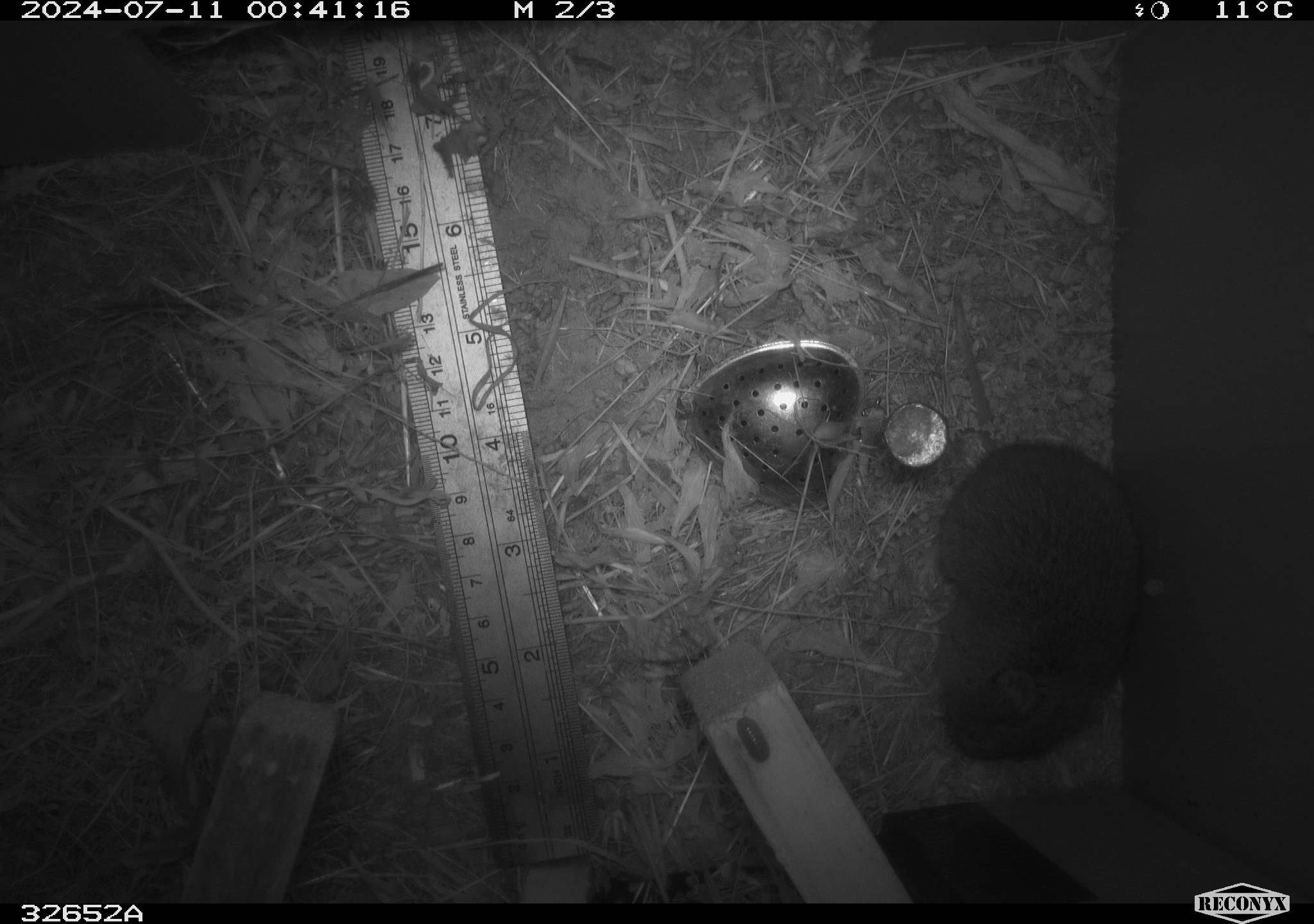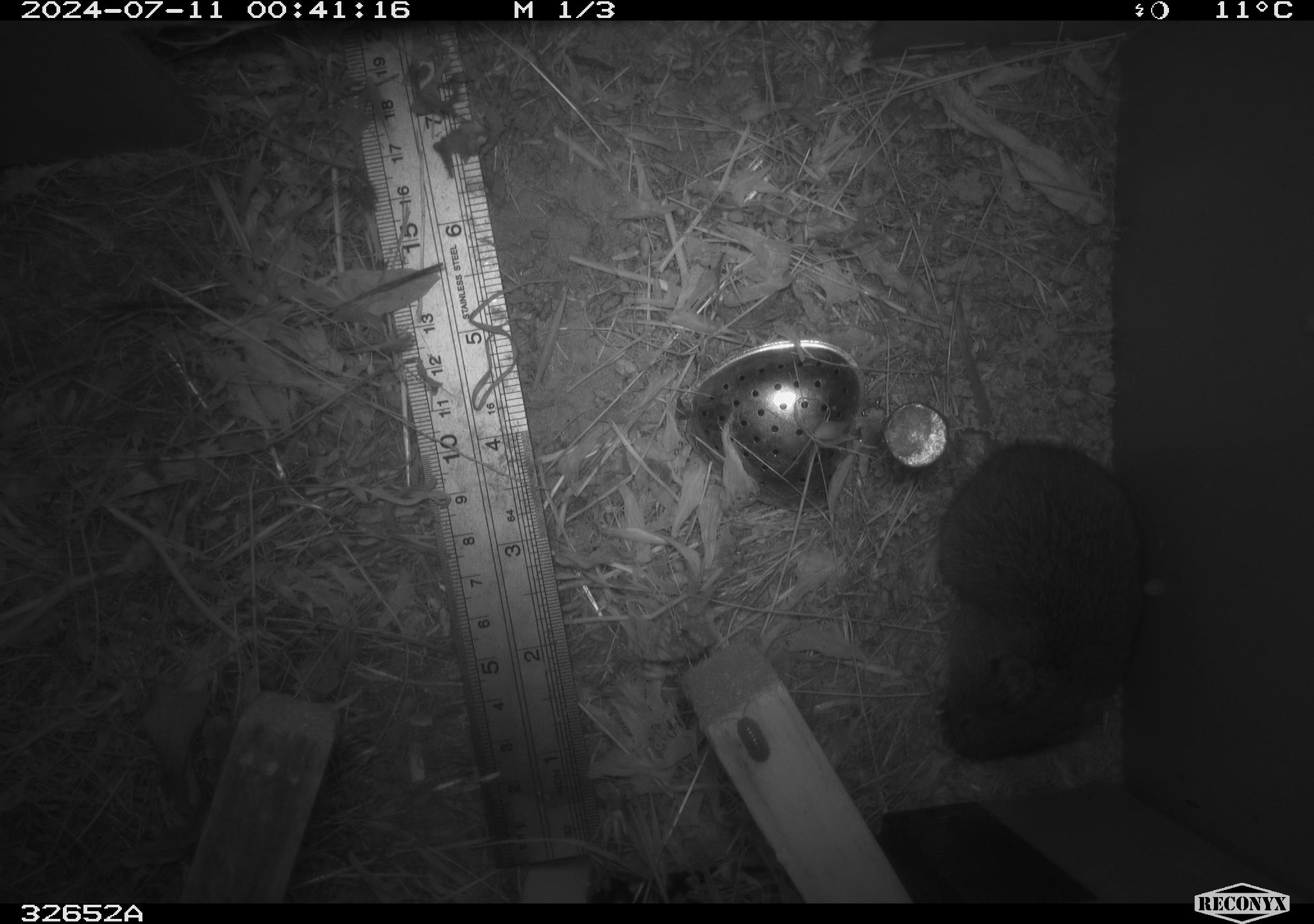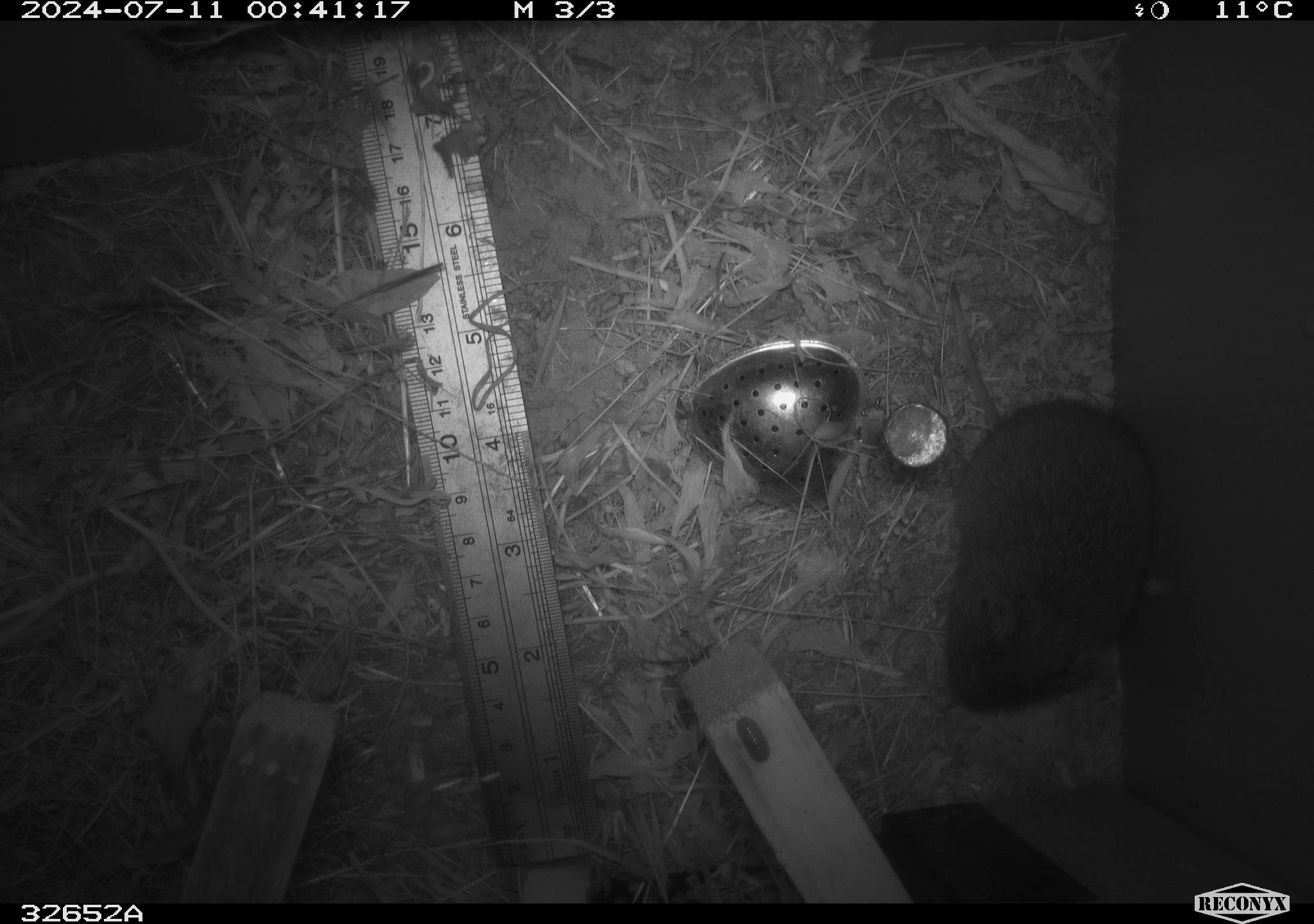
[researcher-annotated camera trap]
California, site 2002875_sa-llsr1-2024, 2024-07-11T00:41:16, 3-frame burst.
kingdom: Animalia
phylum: Chordata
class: Mammalia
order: Rodentia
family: Cricetidae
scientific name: Arvicolinae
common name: voles, lemmings, and muskrats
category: arvicolinae subfamily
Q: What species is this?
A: Arvicolinae subfamily (voles, lemmings, and muskrats) (Arvicolinae).